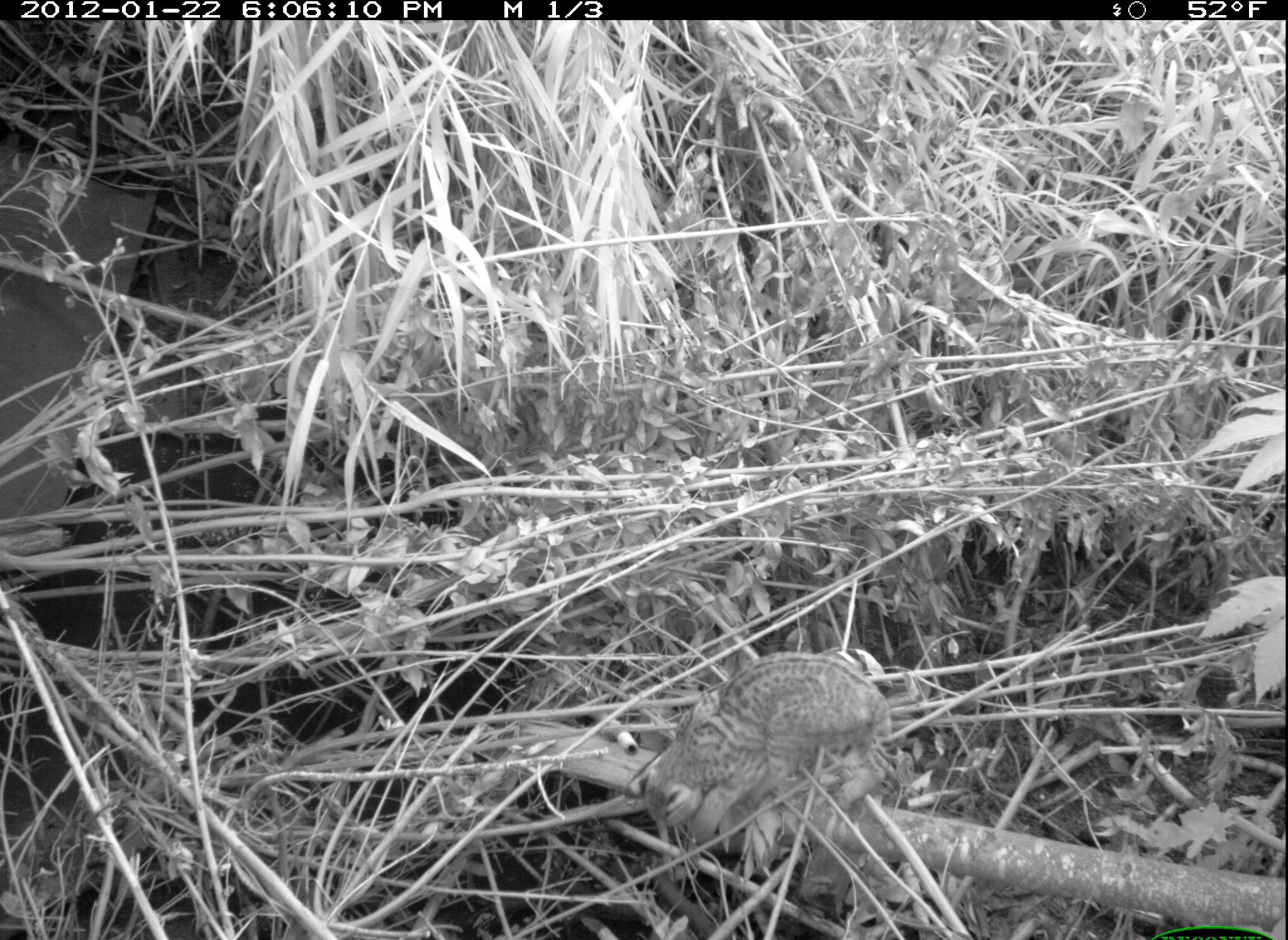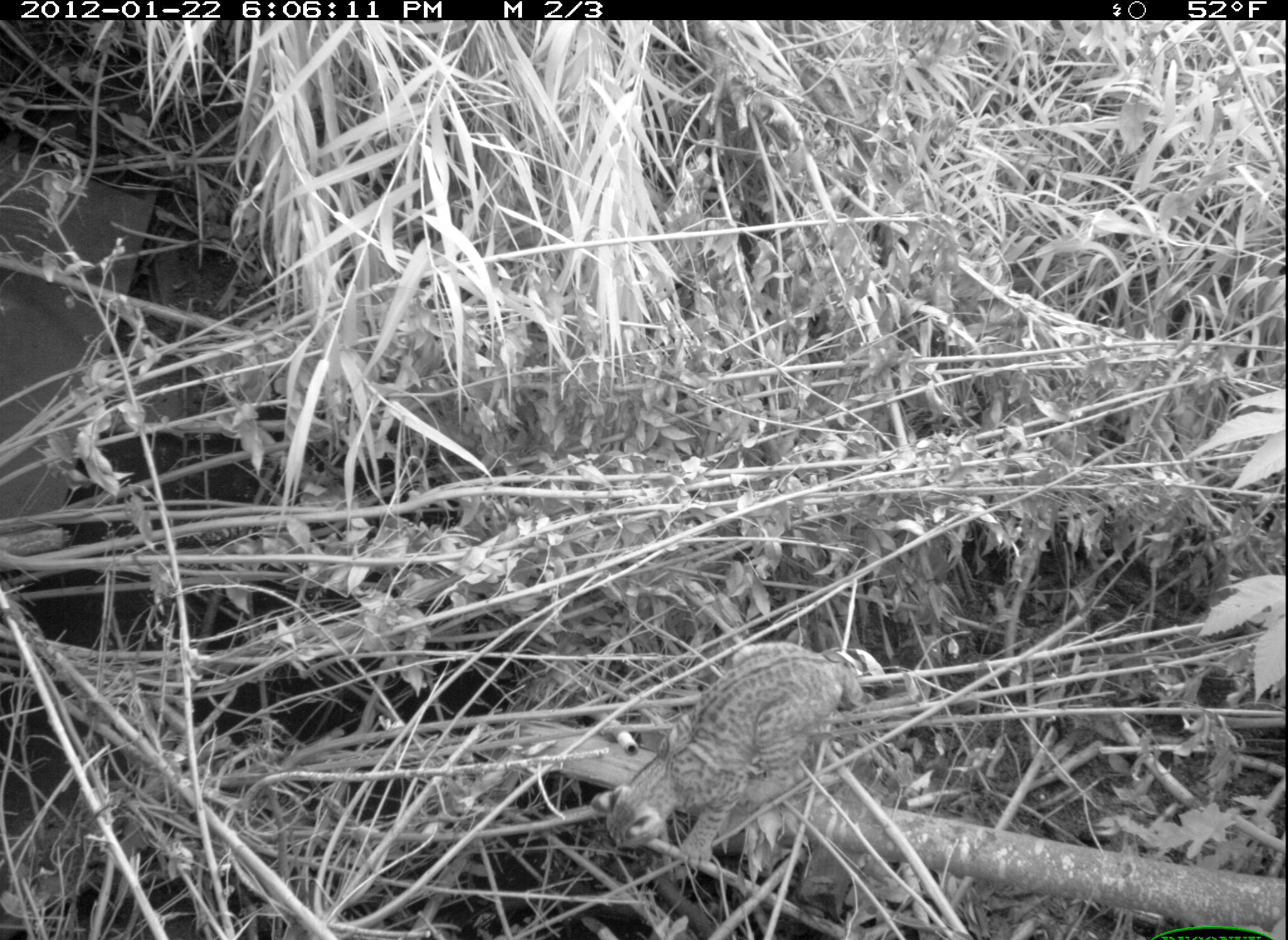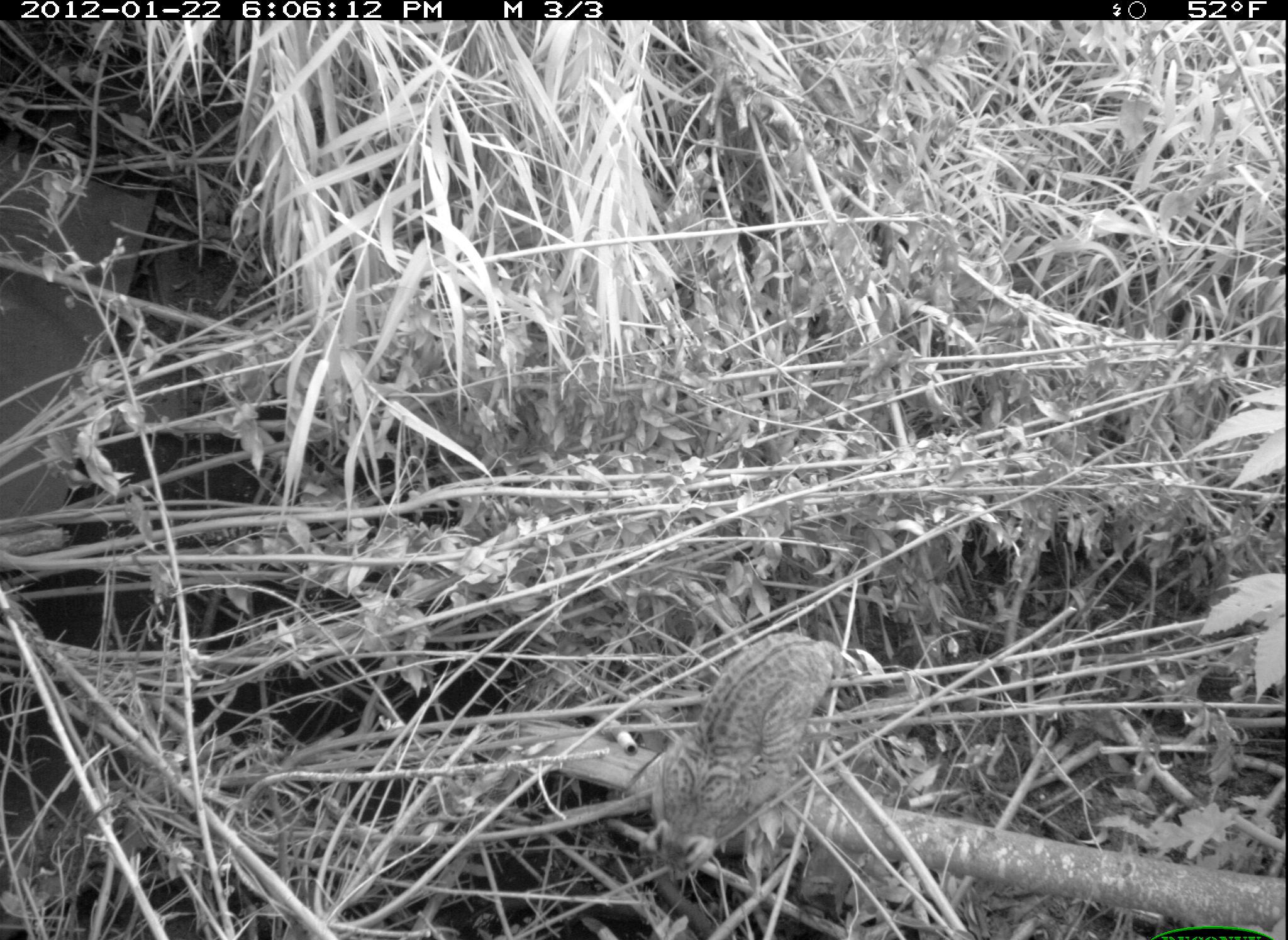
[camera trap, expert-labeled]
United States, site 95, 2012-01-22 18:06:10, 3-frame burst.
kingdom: Animalia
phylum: Chordata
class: Mammalia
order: Carnivora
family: Felidae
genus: Lynx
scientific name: Lynx rufus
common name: bobcat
Bobcat (Lynx rufus).